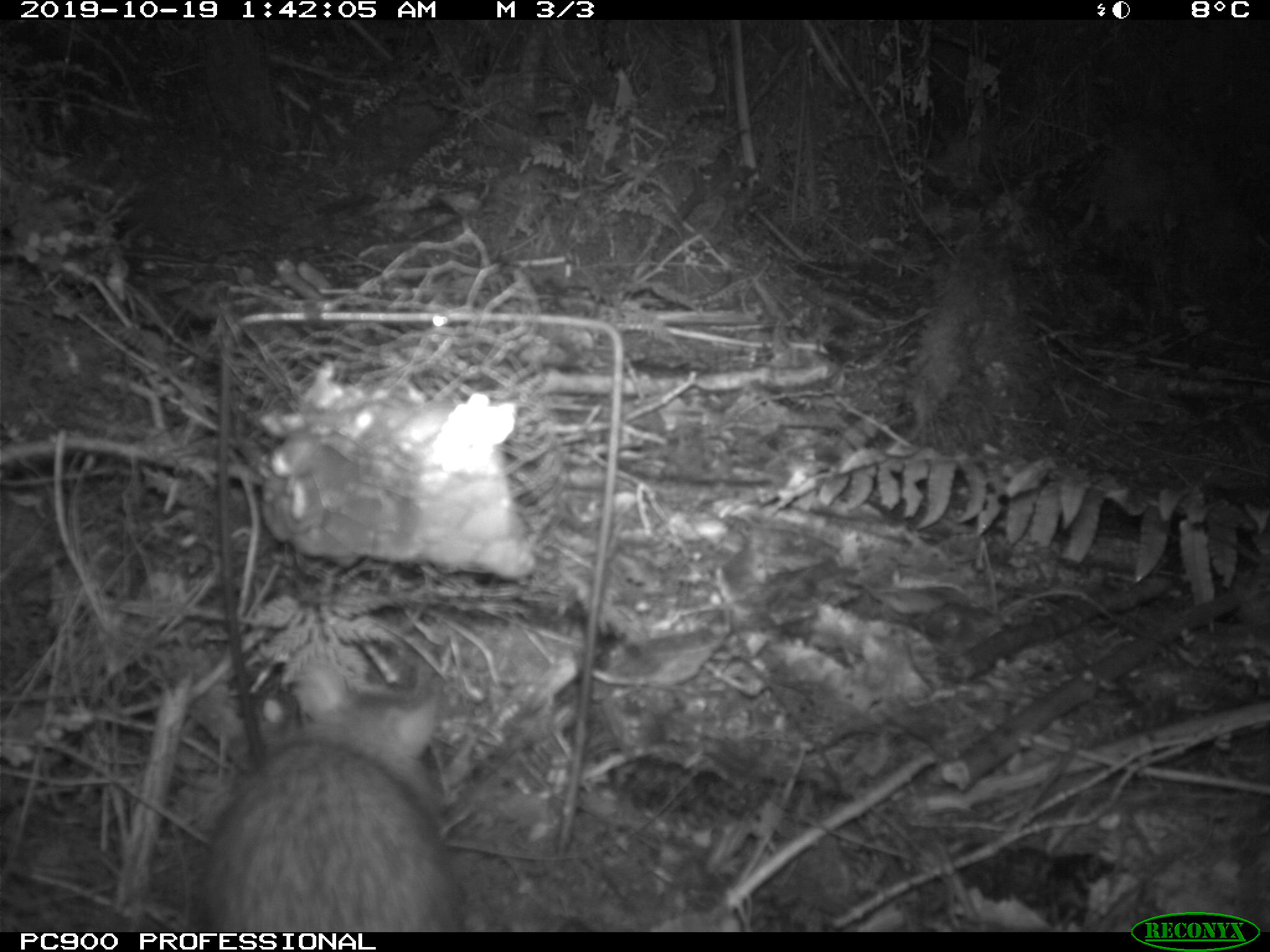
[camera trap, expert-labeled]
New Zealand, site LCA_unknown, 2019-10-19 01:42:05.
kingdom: Animalia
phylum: Chordata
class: Mammalia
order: Rodentia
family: Muridae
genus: Rattus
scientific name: Rattus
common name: rat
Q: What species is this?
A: Rat (Rattus).